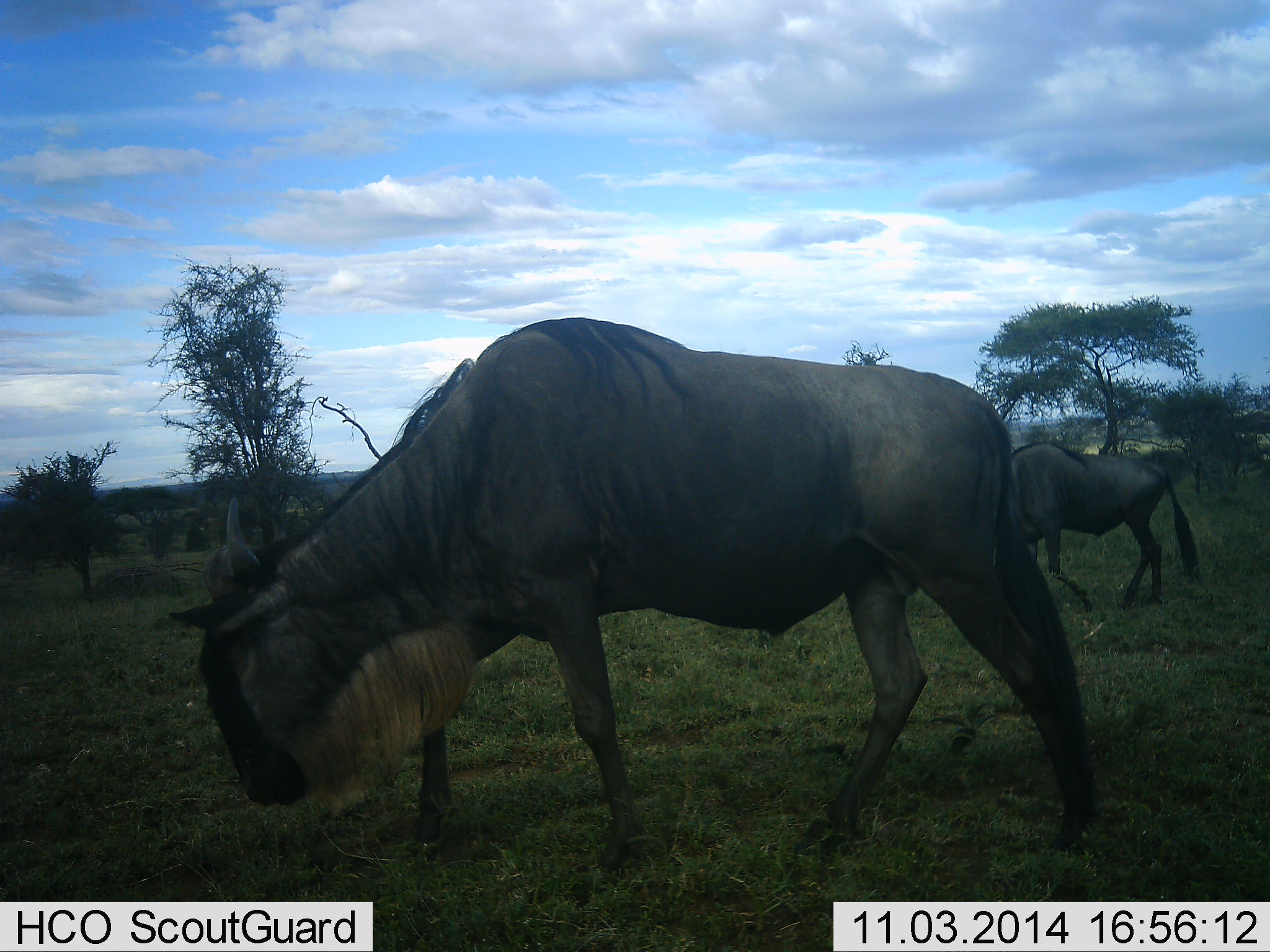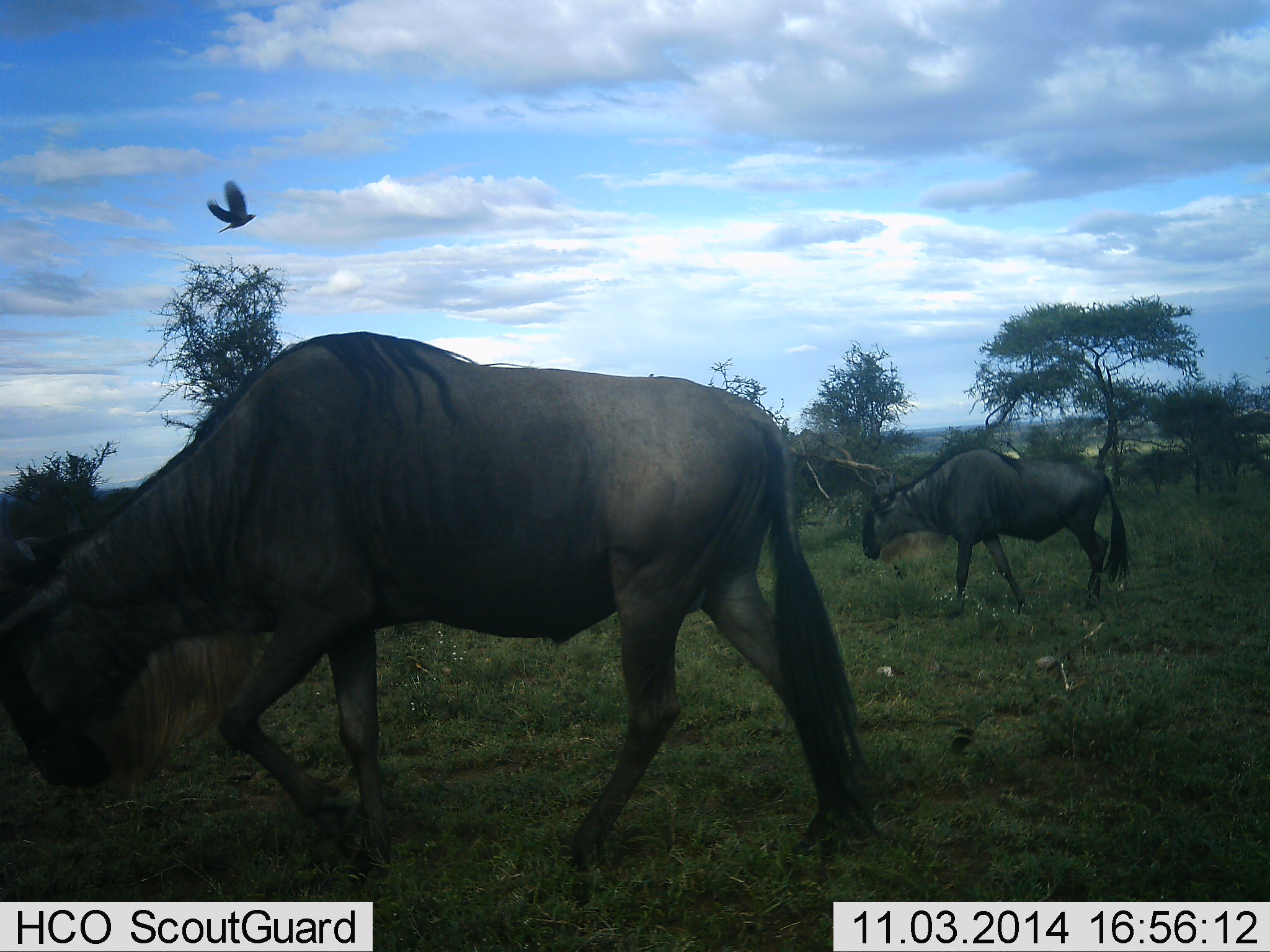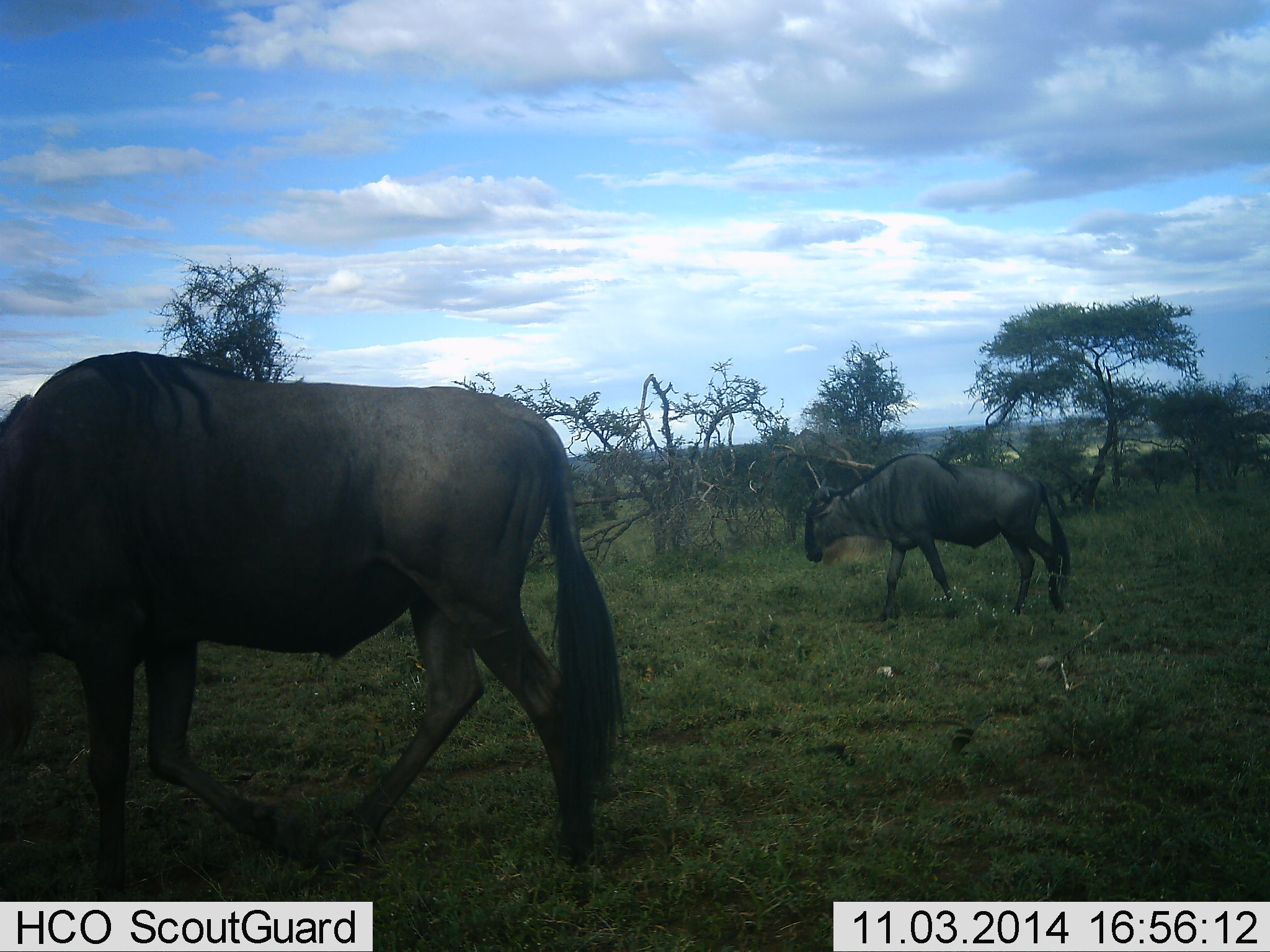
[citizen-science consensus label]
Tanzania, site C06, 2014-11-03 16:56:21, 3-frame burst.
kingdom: Animalia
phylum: Chordata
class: Aves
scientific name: Aves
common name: bird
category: otherbird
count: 1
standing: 0%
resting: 0%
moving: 100%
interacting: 0%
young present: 0%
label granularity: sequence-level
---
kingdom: Animalia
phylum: Chordata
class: Mammalia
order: Artiodactyla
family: Bovidae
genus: Connochaetes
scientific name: Connochaetes taurinus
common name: blue wildebeest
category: wildebeest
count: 2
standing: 0%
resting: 0%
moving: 100%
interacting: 0%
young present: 0%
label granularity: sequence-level